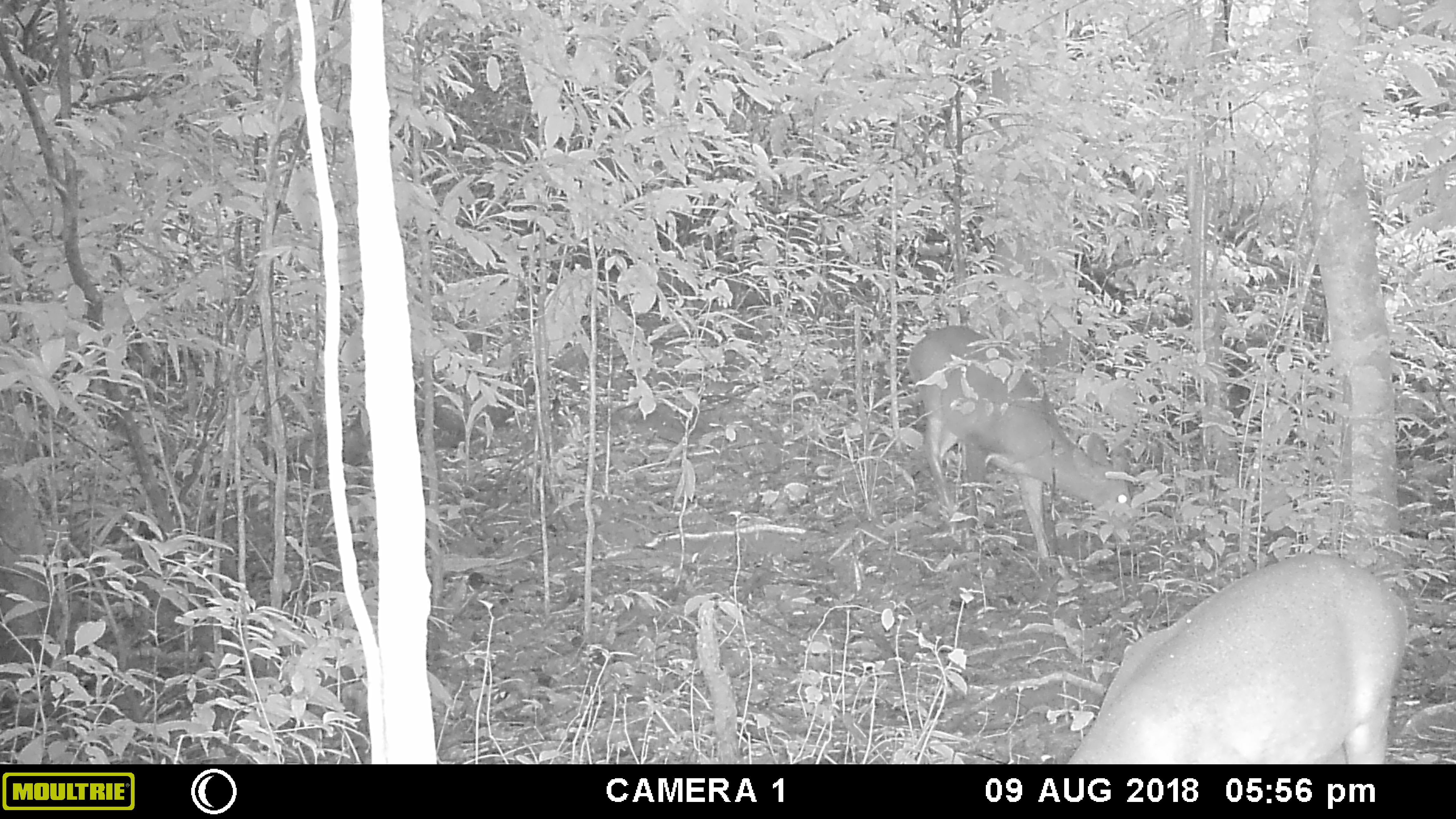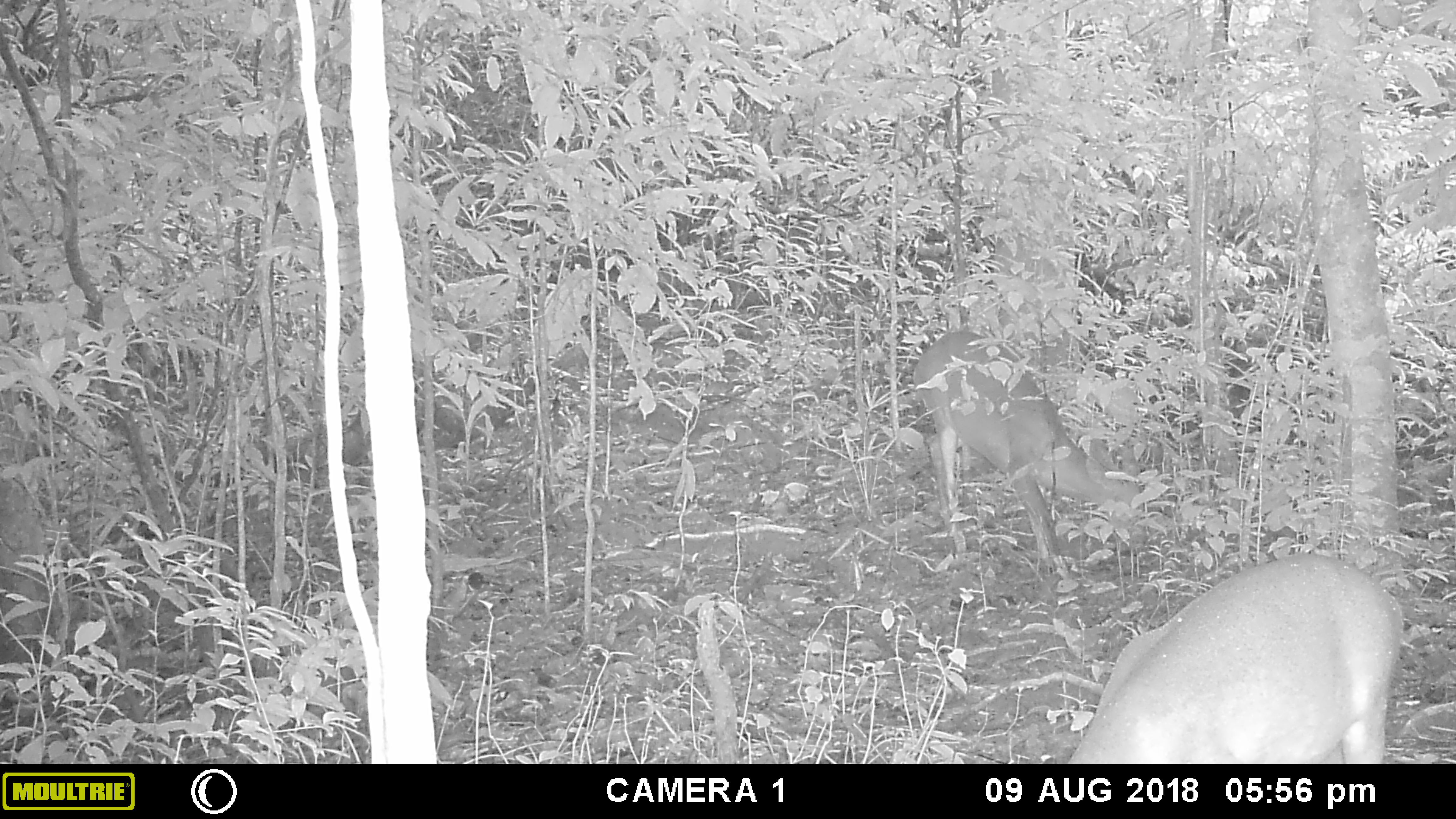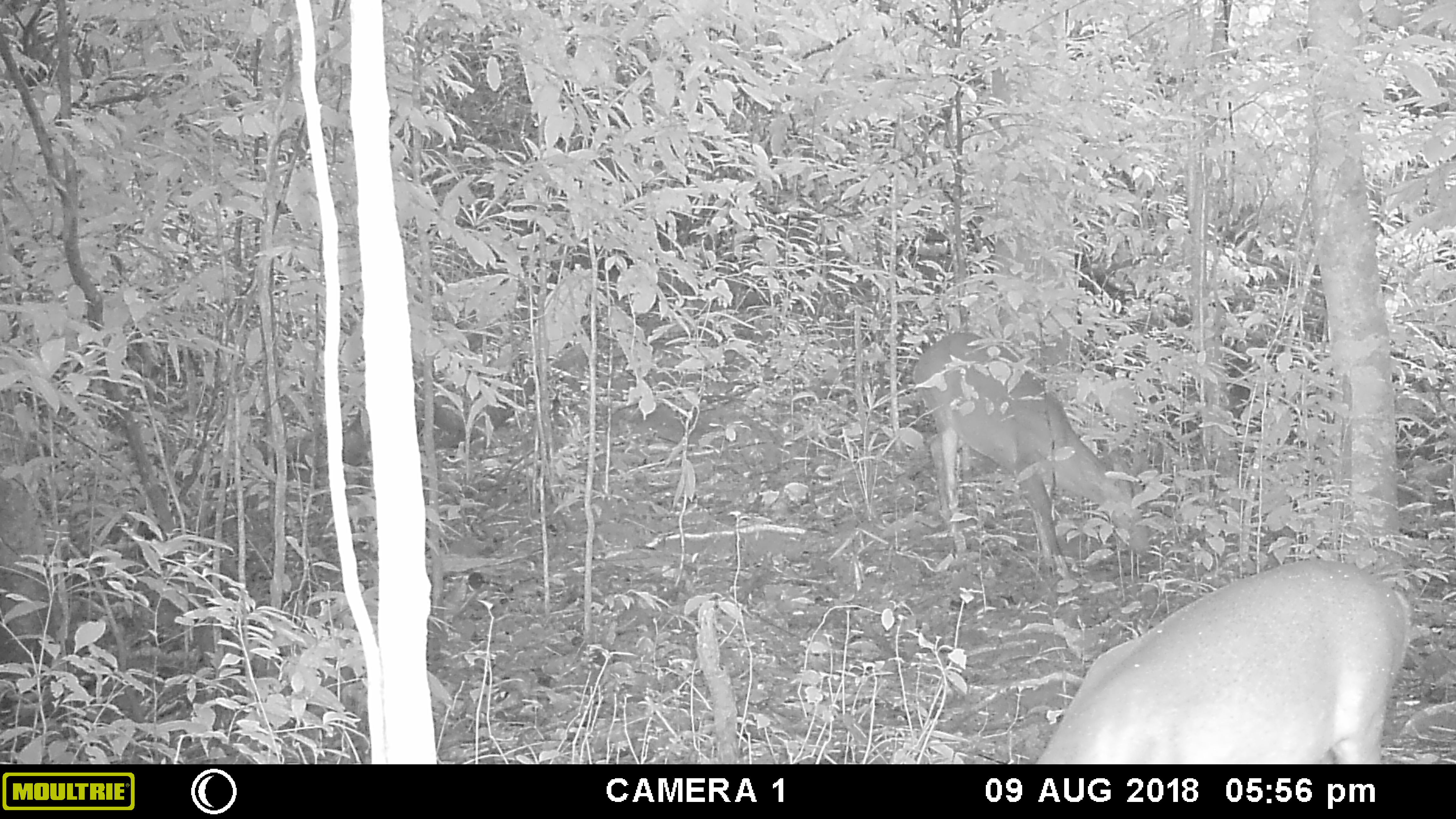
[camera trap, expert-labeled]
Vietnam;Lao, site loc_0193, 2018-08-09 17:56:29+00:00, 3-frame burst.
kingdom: Animalia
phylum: Chordata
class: Mammalia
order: Artiodactyla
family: Cervidae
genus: Muntiacus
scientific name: Muntiacus vuquangensis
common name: large-antlered muntjac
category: large antlered muntjac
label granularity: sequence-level